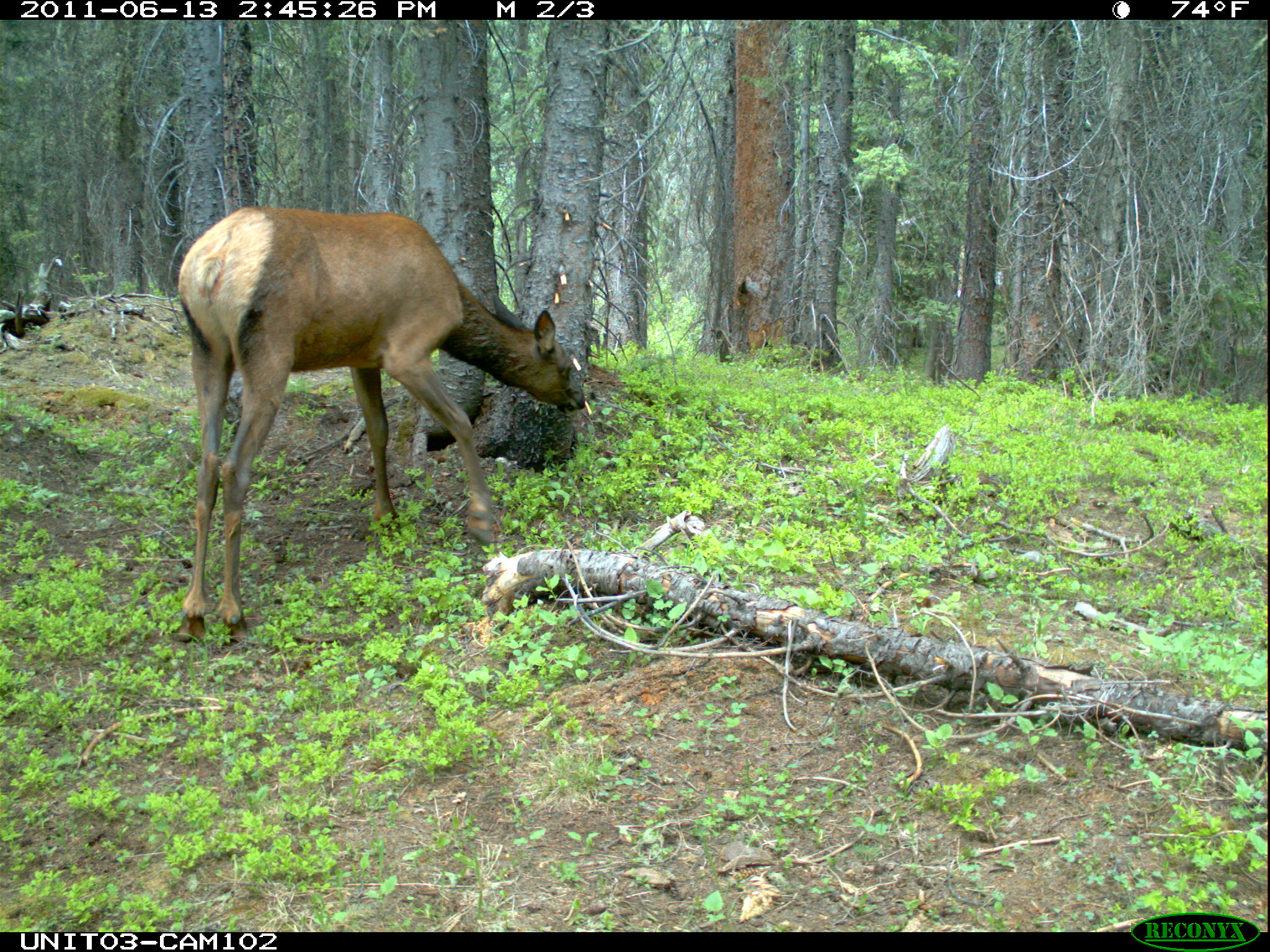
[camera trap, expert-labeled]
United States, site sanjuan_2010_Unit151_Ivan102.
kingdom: Animalia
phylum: Chordata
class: Mammalia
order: Artiodactyla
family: Cervidae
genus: Cervus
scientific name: Cervus elaphus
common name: red deer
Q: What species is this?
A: Cervus elaphus (red deer).